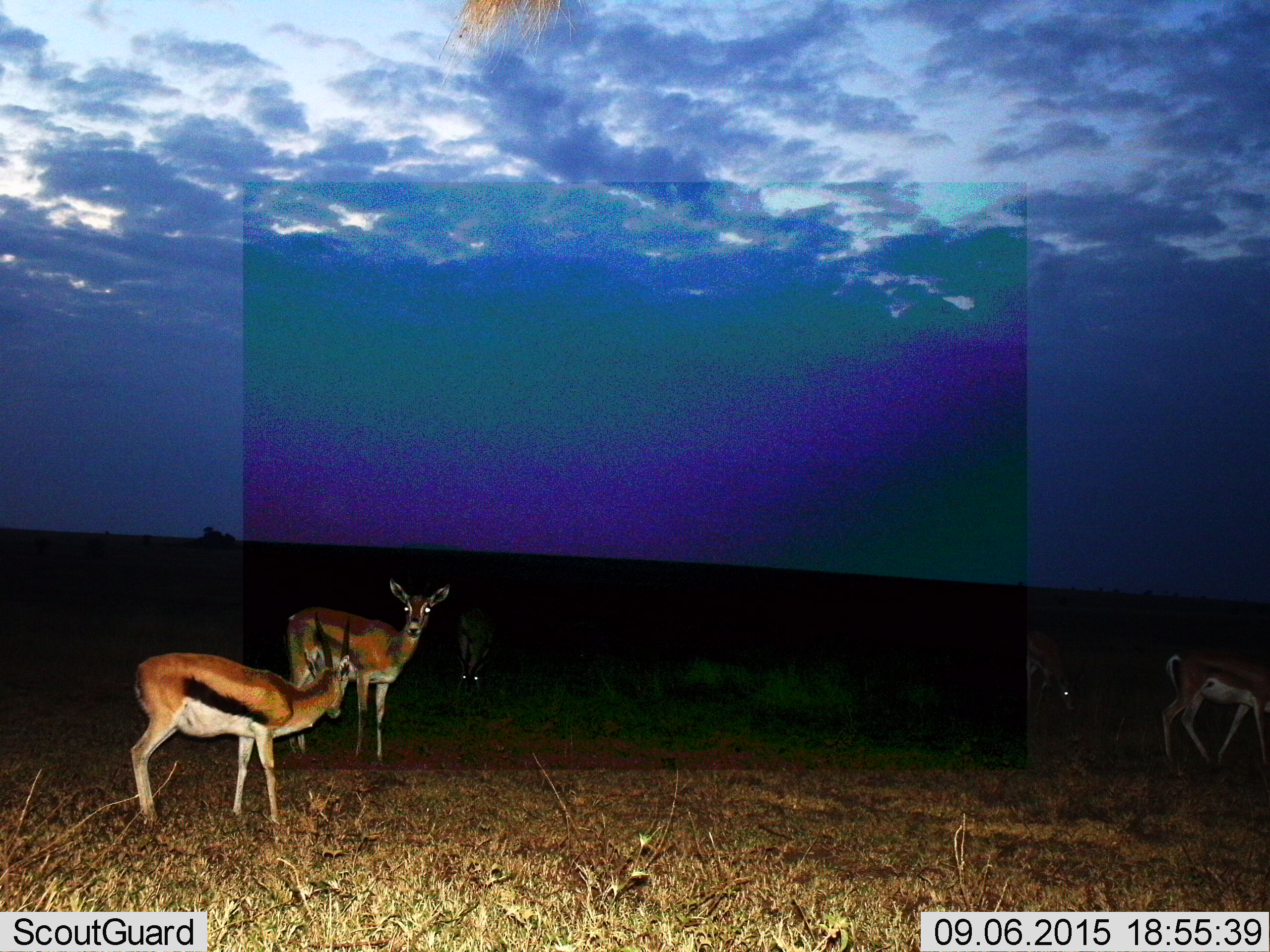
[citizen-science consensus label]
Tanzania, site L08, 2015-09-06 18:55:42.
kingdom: Animalia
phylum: Chordata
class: Mammalia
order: Artiodactyla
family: Bovidae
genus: Eudorcas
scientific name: Eudorcas thomsonii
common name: thomson's gazelle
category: gazellethomsons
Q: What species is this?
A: Gazellethomsons (thomson's gazelle) (Eudorcas thomsonii).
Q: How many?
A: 5.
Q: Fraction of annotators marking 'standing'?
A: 67%.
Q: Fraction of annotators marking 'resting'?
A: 11%.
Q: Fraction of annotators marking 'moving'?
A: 22%.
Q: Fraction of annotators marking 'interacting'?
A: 0%.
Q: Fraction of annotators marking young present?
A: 0%.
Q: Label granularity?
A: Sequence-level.